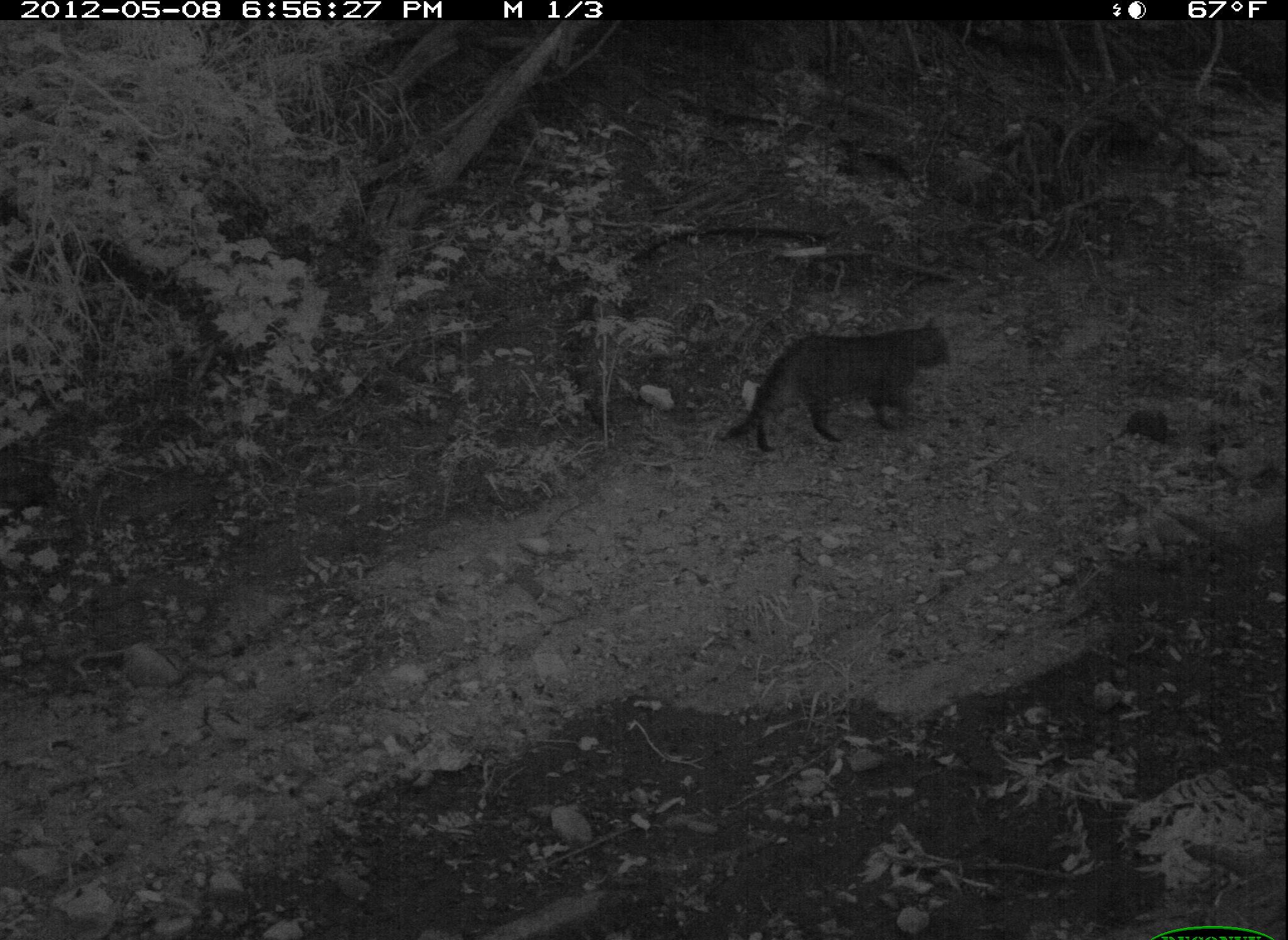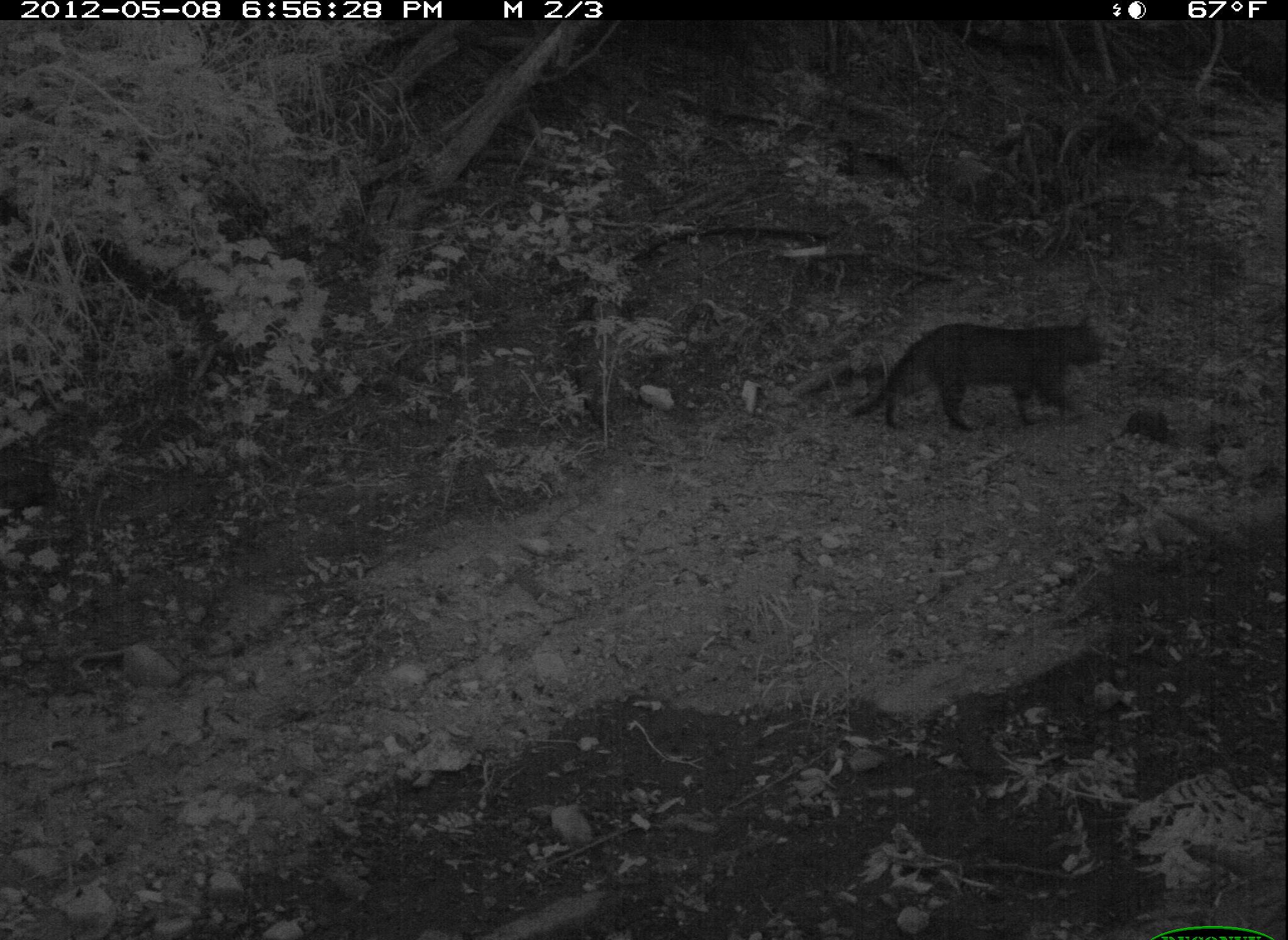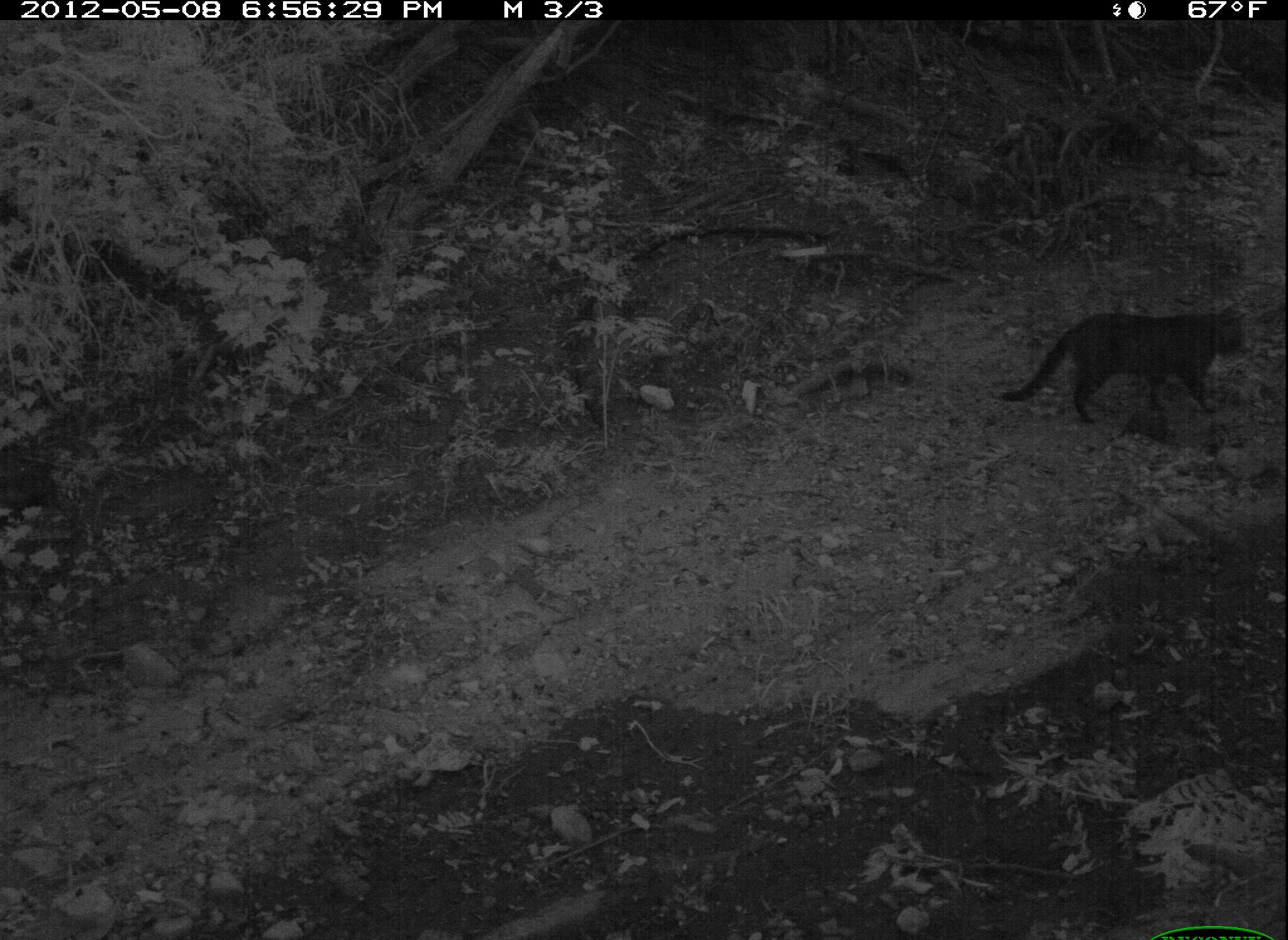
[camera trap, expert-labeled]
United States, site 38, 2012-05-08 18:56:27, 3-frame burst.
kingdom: Animalia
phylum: Chordata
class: Mammalia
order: Carnivora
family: Felidae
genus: Felis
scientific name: Felis catus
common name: cat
Cat (Felis catus).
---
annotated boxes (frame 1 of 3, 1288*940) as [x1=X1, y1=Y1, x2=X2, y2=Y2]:
cat: [x1=705, y1=300, x2=964, y2=467]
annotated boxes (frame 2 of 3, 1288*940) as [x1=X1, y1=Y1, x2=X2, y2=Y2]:
cat: [x1=852, y1=308, x2=1117, y2=445]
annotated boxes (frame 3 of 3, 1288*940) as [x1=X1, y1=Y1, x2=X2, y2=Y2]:
cat: [x1=992, y1=292, x2=1272, y2=445]